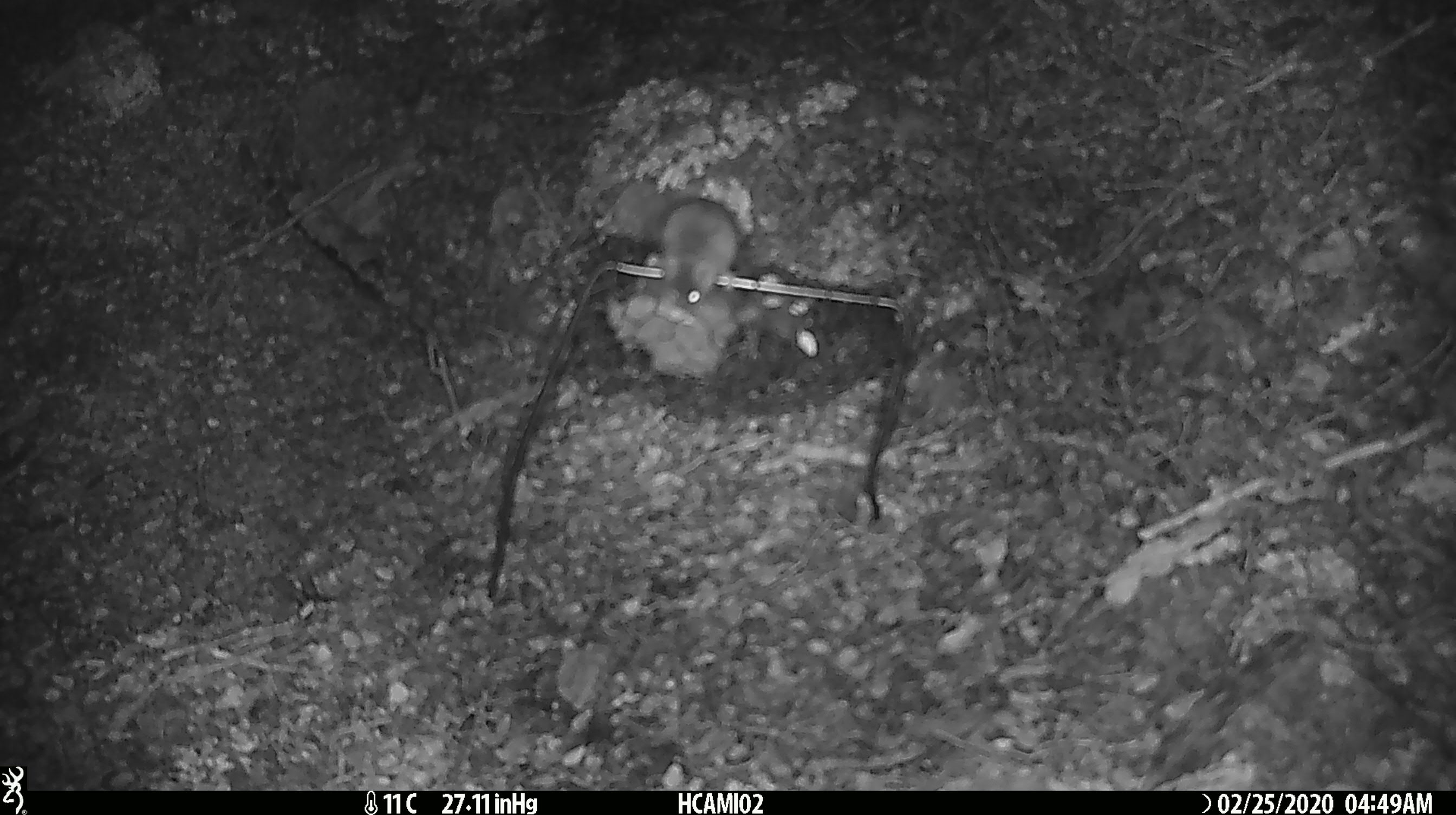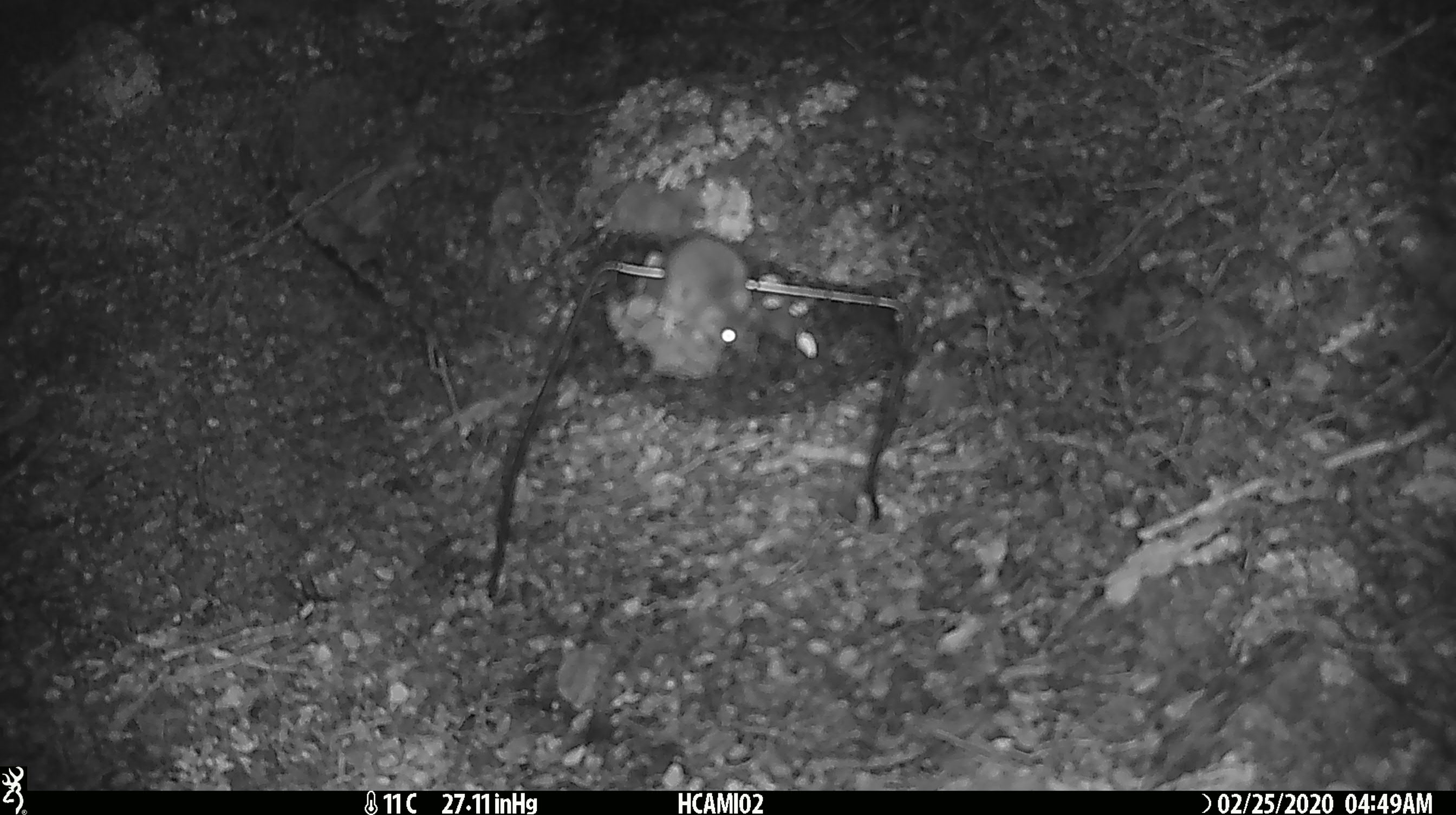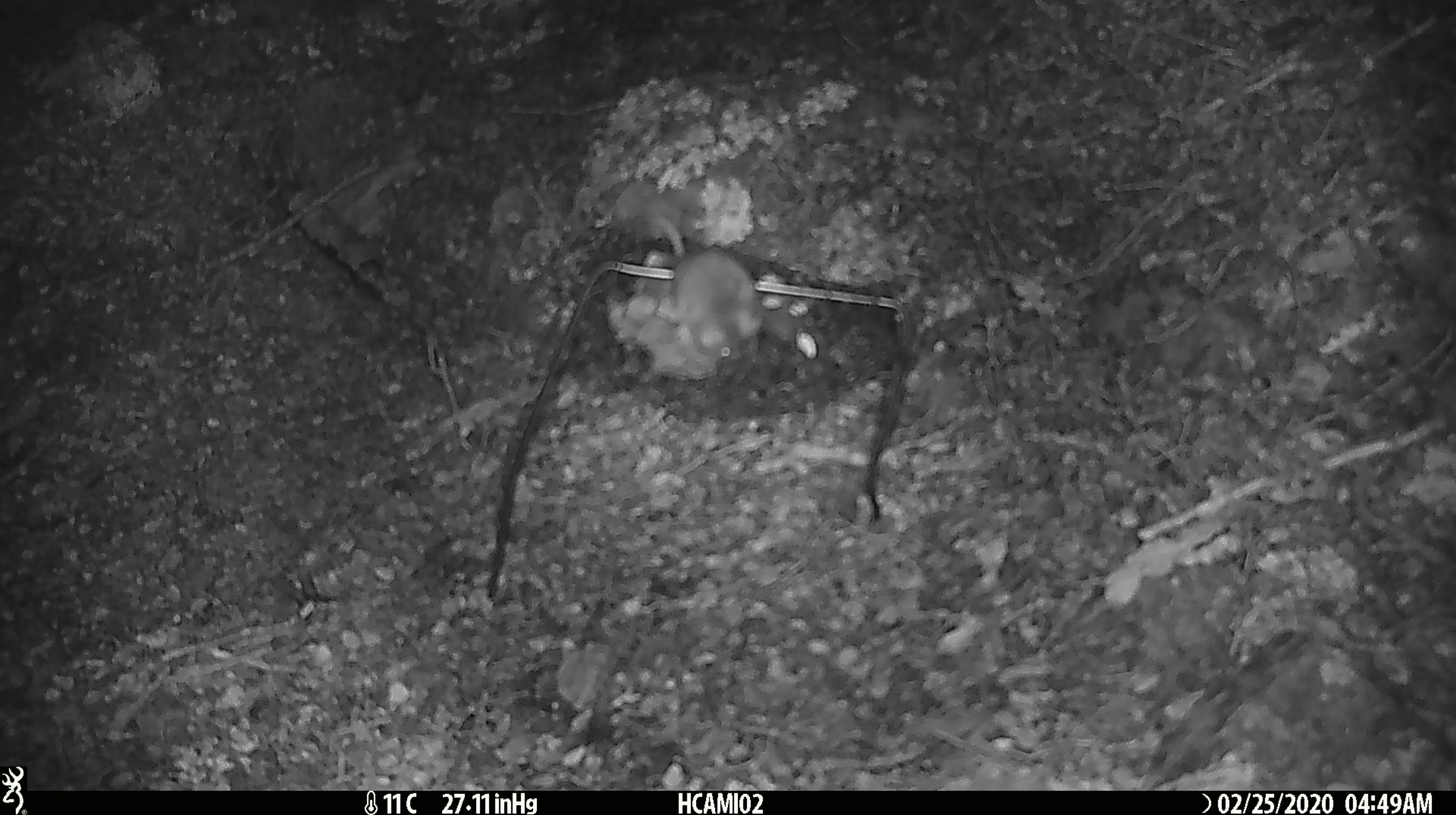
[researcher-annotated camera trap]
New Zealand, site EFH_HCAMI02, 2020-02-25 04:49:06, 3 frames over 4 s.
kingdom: Animalia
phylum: Chordata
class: Mammalia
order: Rodentia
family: Muridae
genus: Mus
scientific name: Mus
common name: mouse